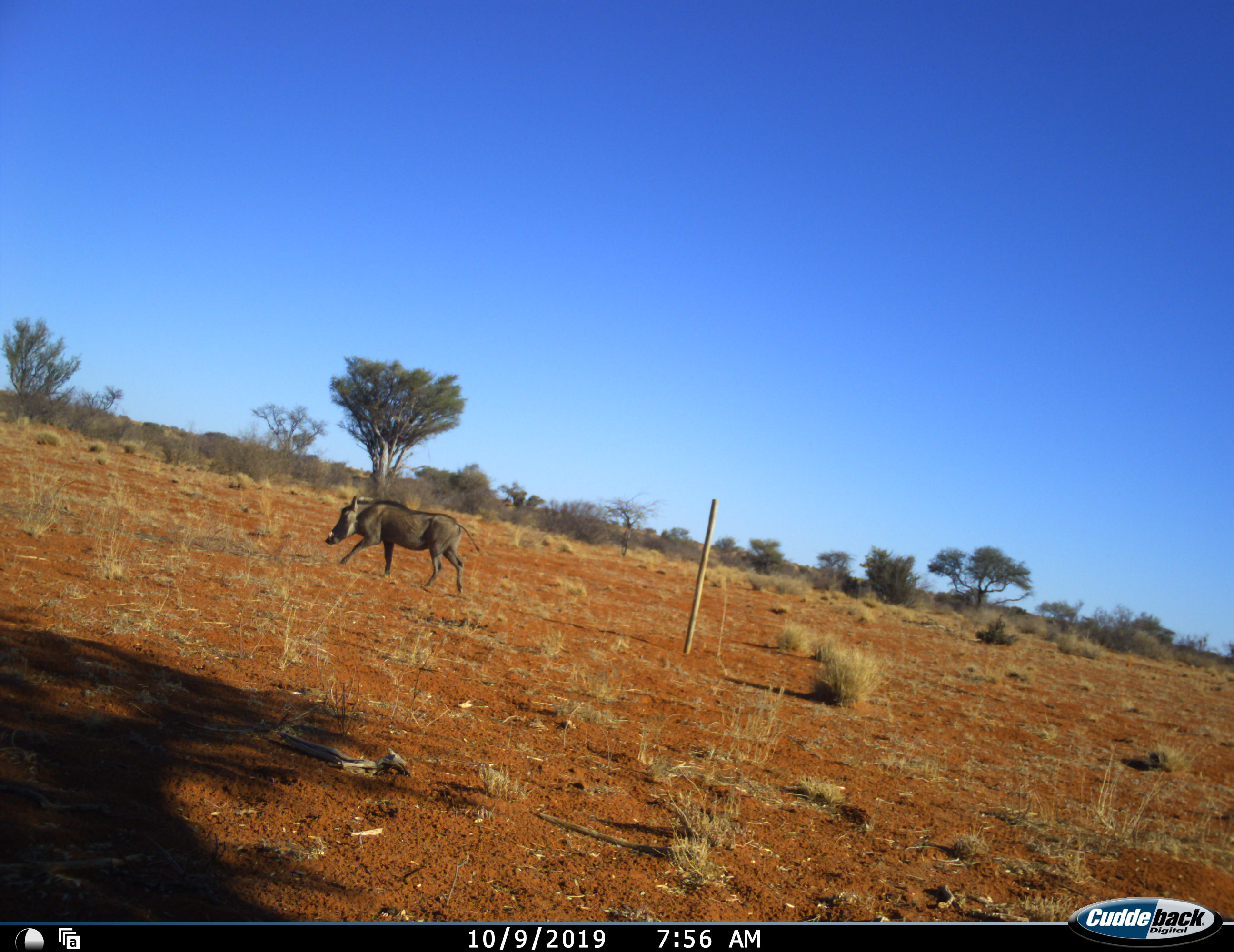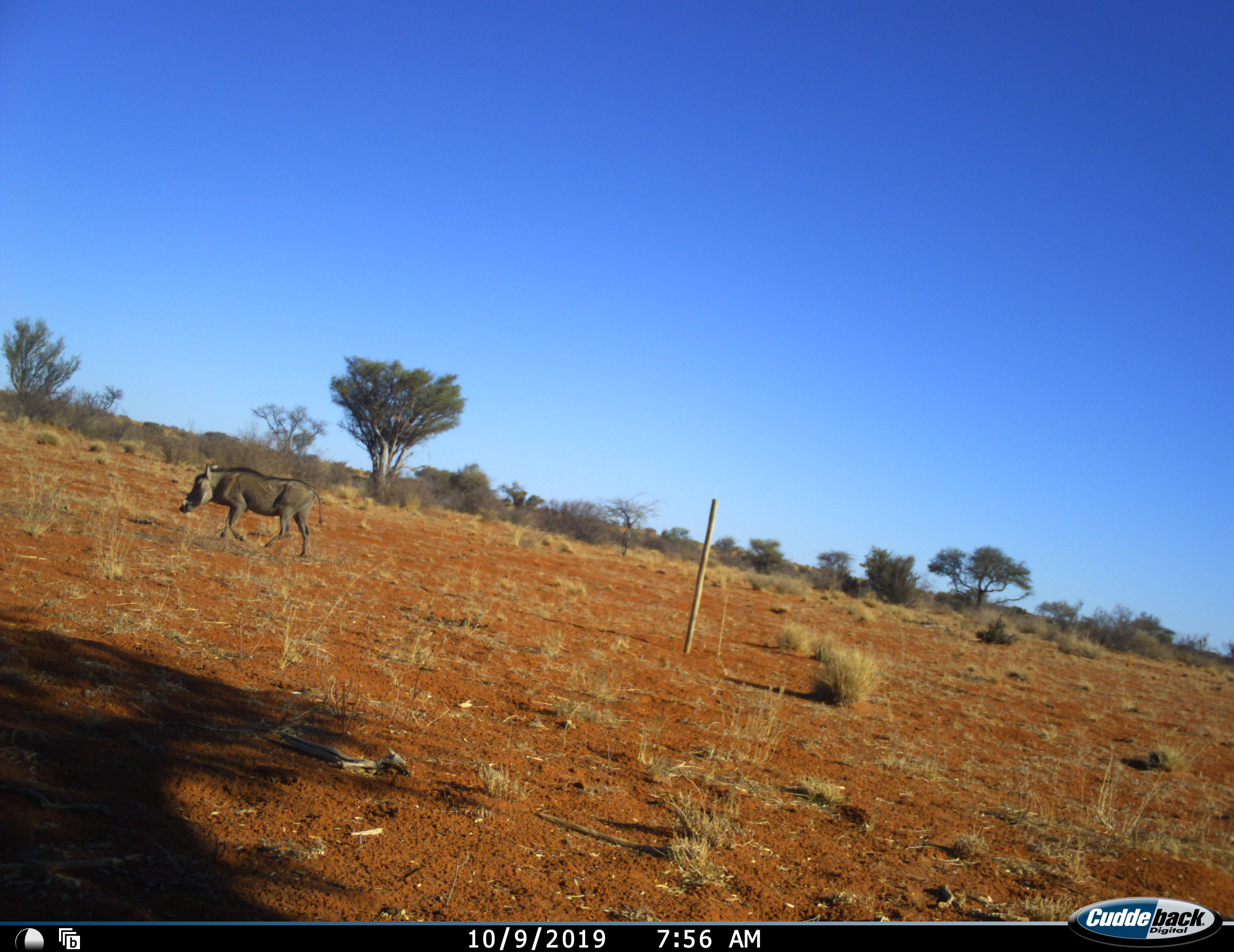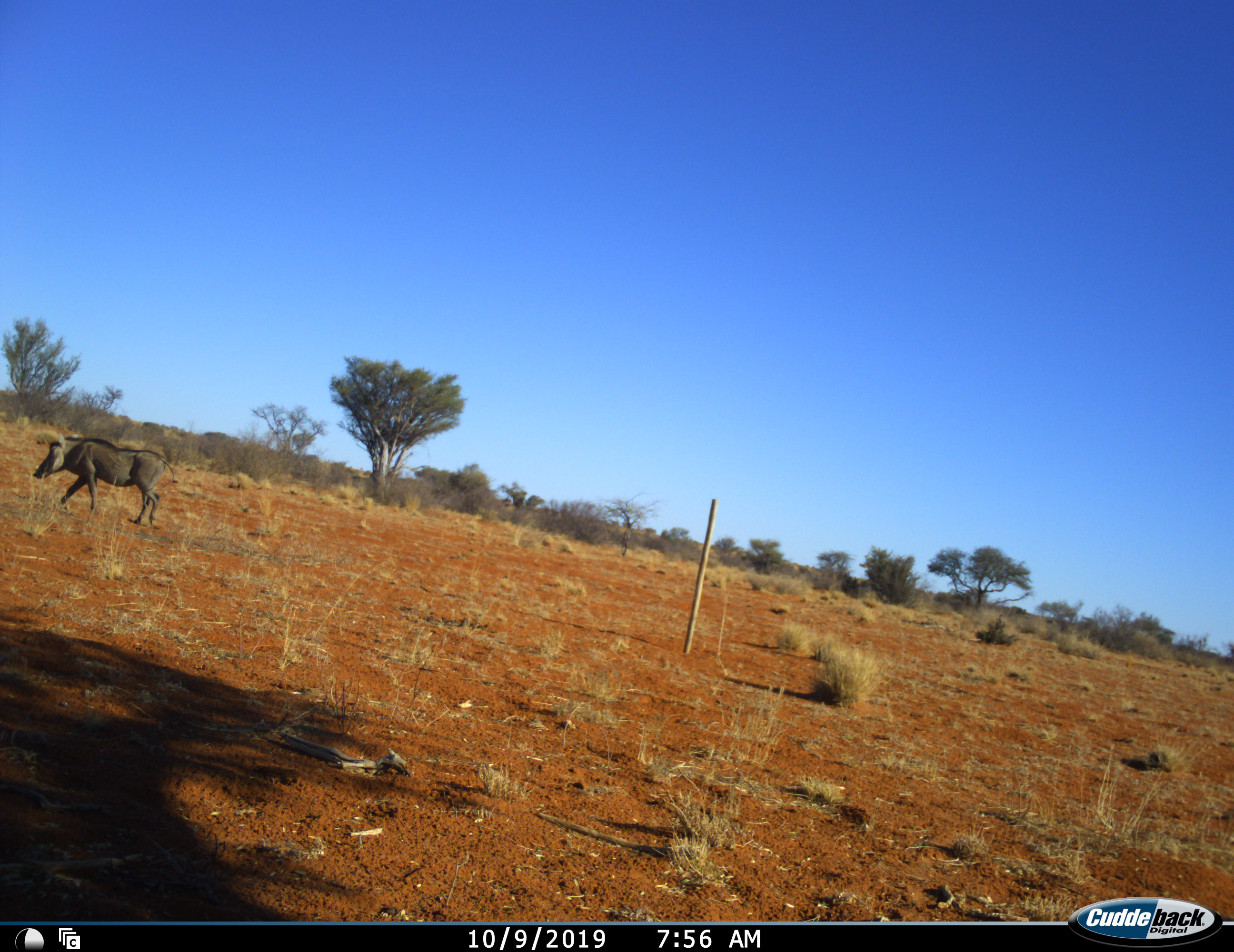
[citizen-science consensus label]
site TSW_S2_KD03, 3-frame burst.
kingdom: Animalia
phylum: Chordata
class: Mammalia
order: Artiodactyla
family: Suidae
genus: Phacochoerus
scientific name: Phacochoerus africanus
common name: warthog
Warthog (Phacochoerus africanus), count 1. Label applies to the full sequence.